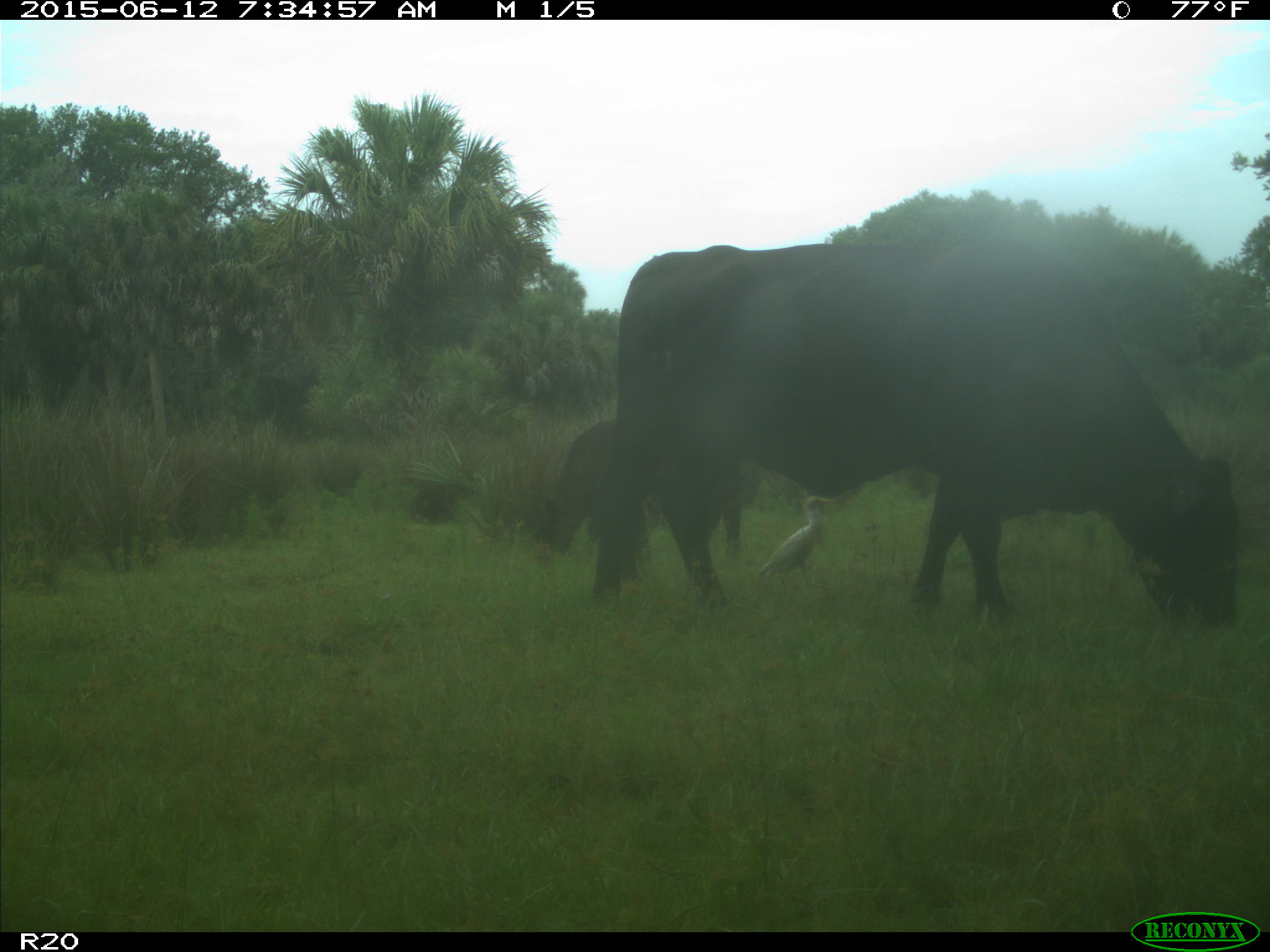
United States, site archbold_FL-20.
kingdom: Animalia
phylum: Chordata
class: Mammalia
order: Artiodactyla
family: Bovidae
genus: Bos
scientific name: Bos taurus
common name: domestic cow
Bos taurus (domestic cow).